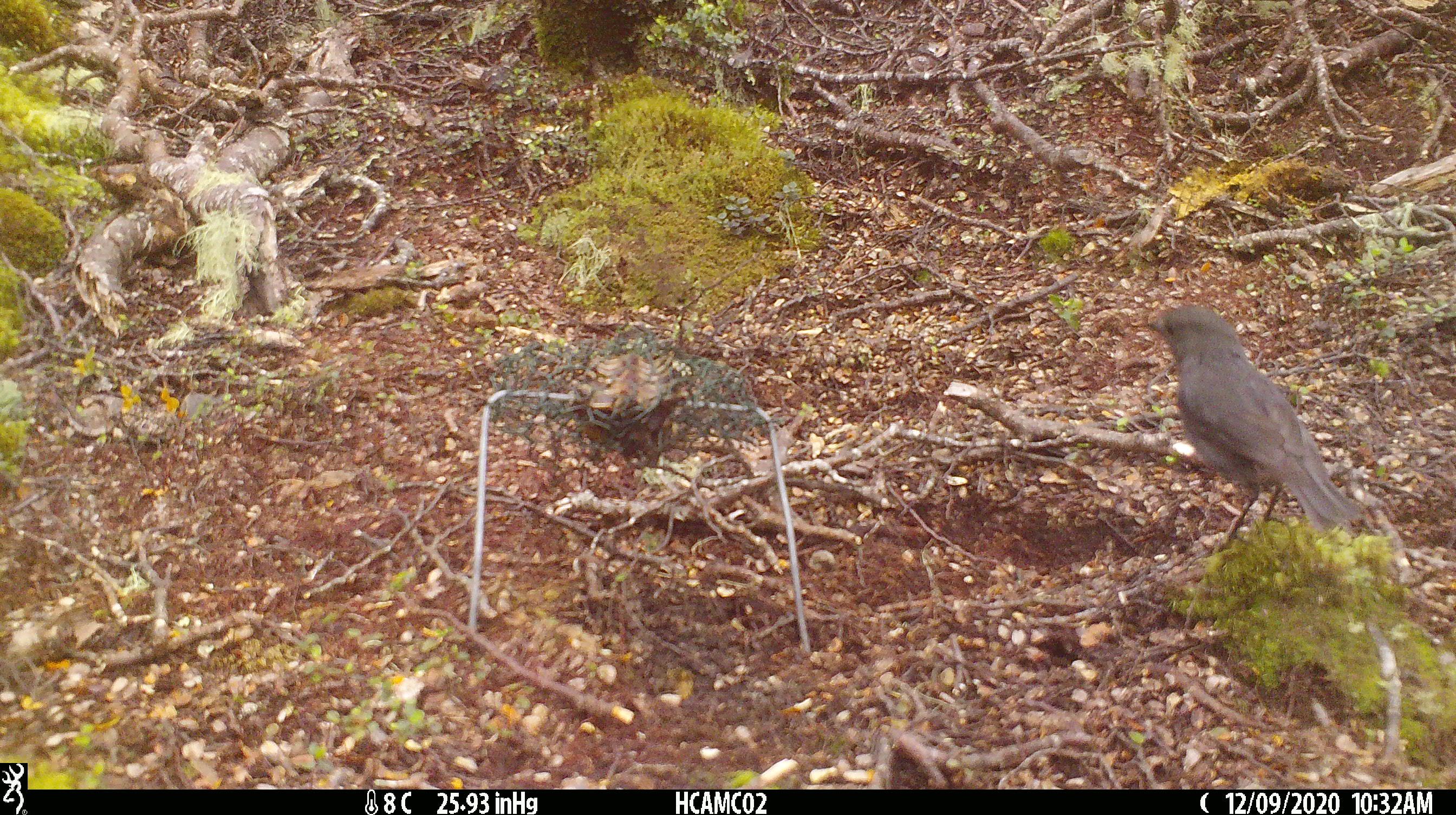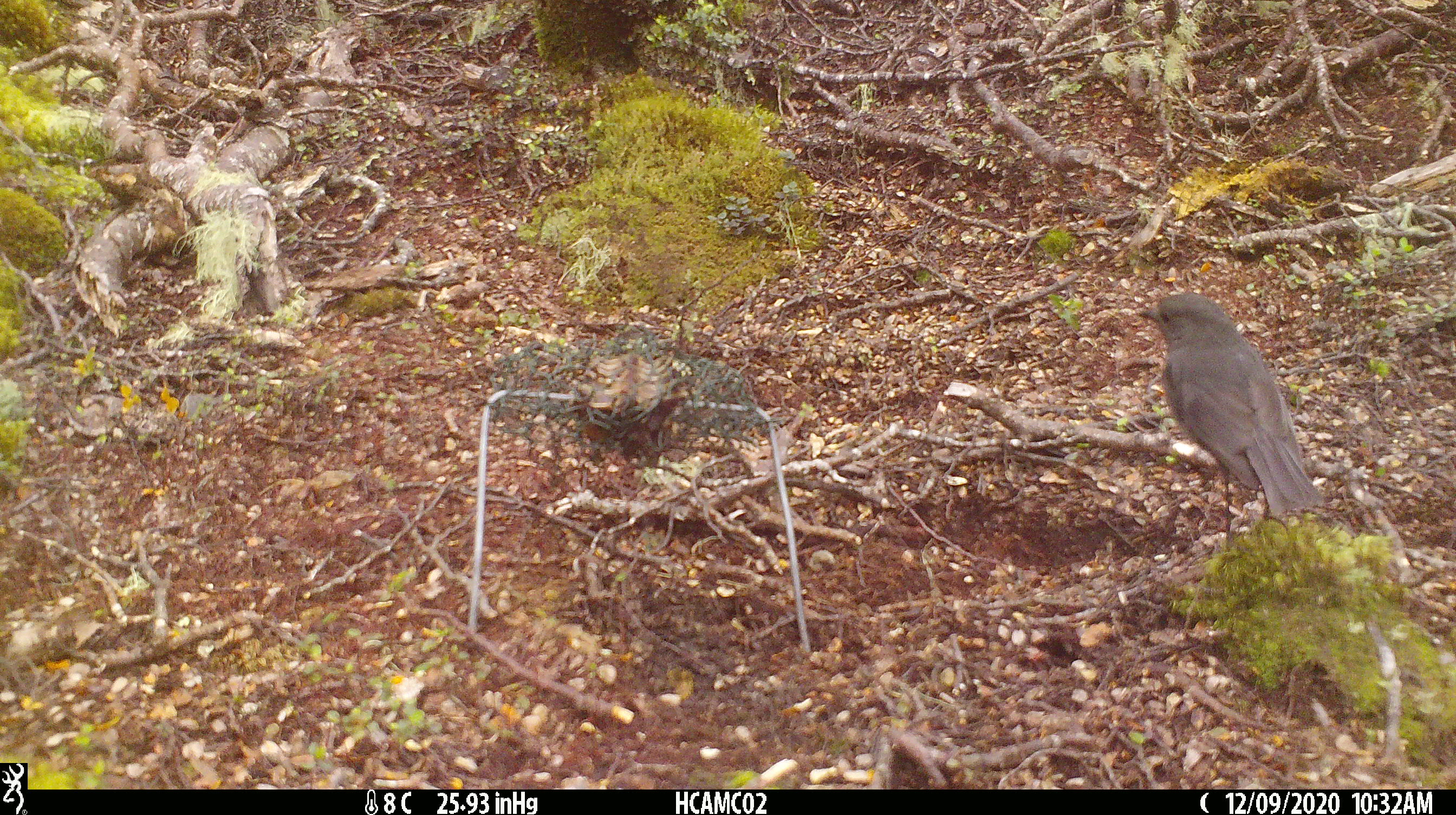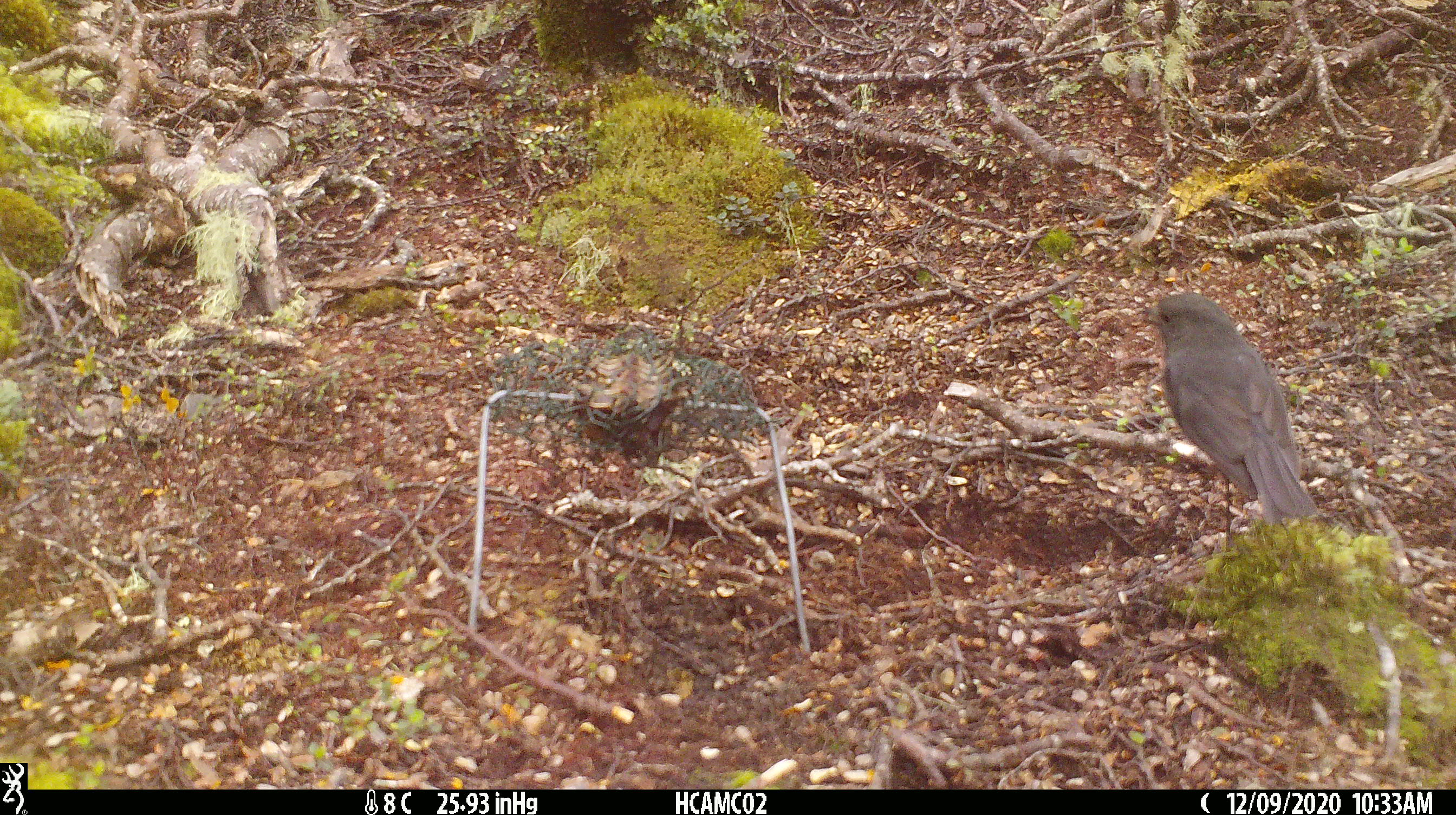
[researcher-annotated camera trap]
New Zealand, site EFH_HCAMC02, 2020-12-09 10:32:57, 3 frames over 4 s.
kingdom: Animalia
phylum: Chordata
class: Aves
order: Passeriformes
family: Petroicidae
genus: Petroica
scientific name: Petroica australis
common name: new zealand robin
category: robin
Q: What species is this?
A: Robin (new zealand robin) (Petroica australis).